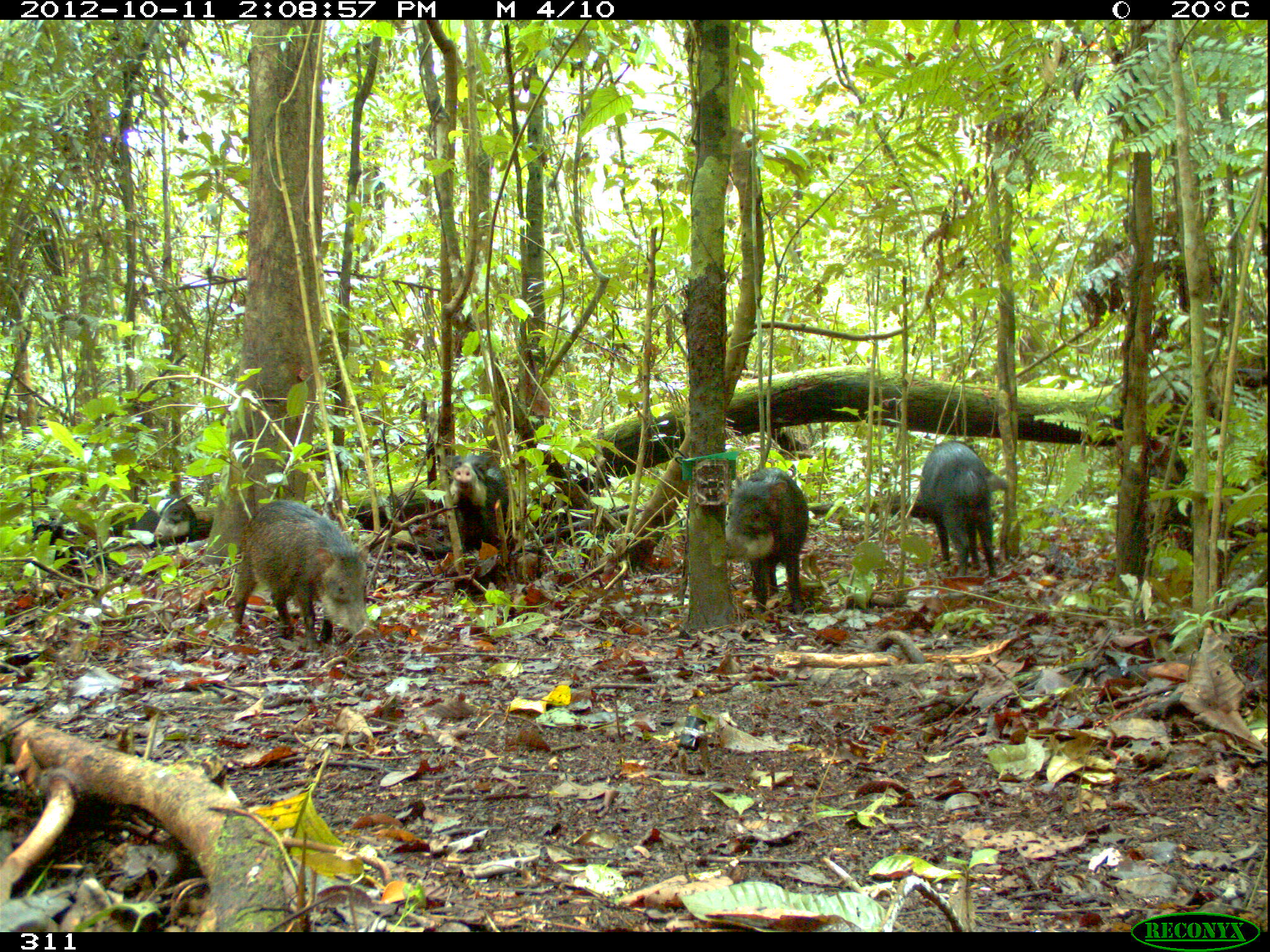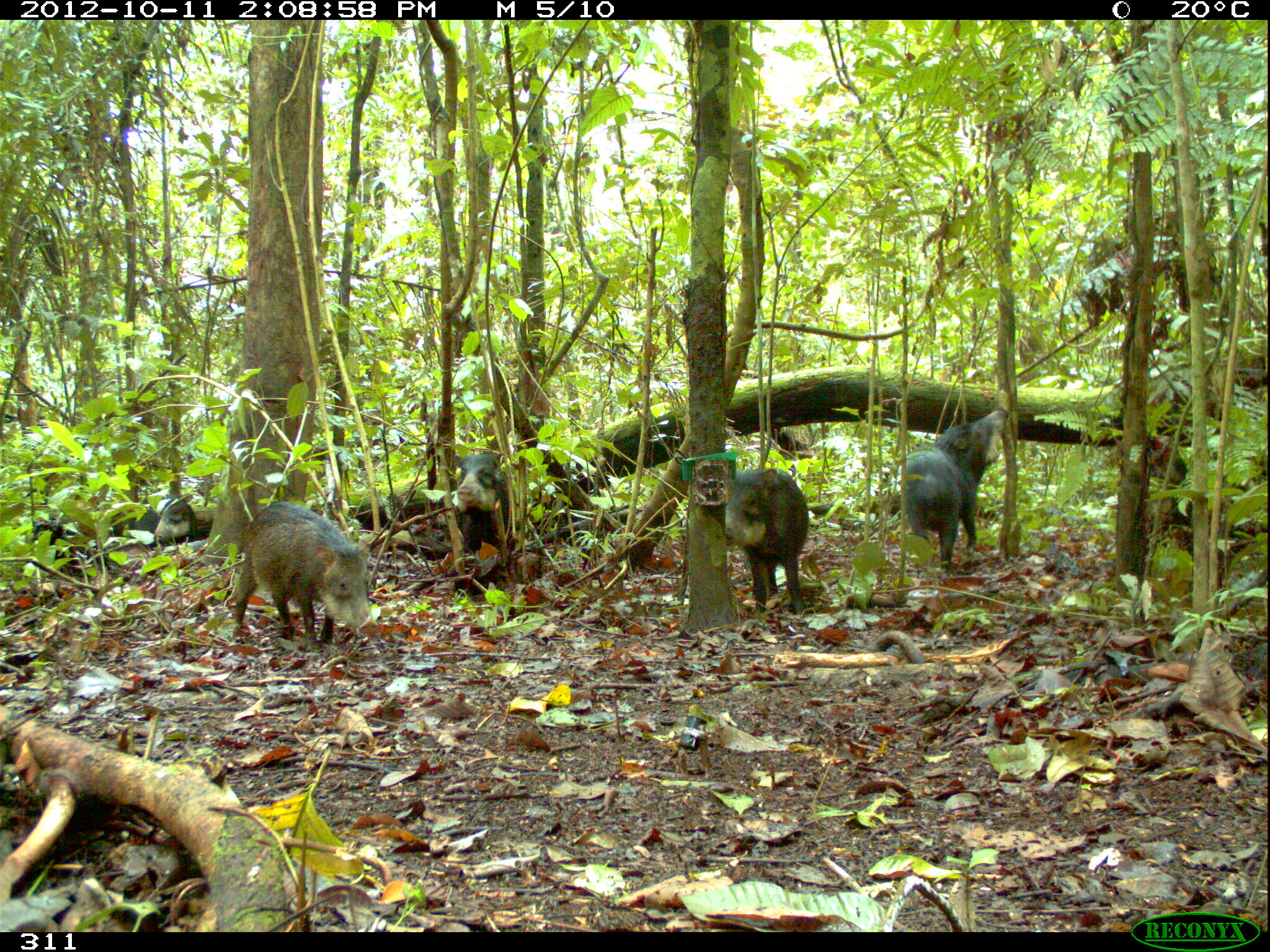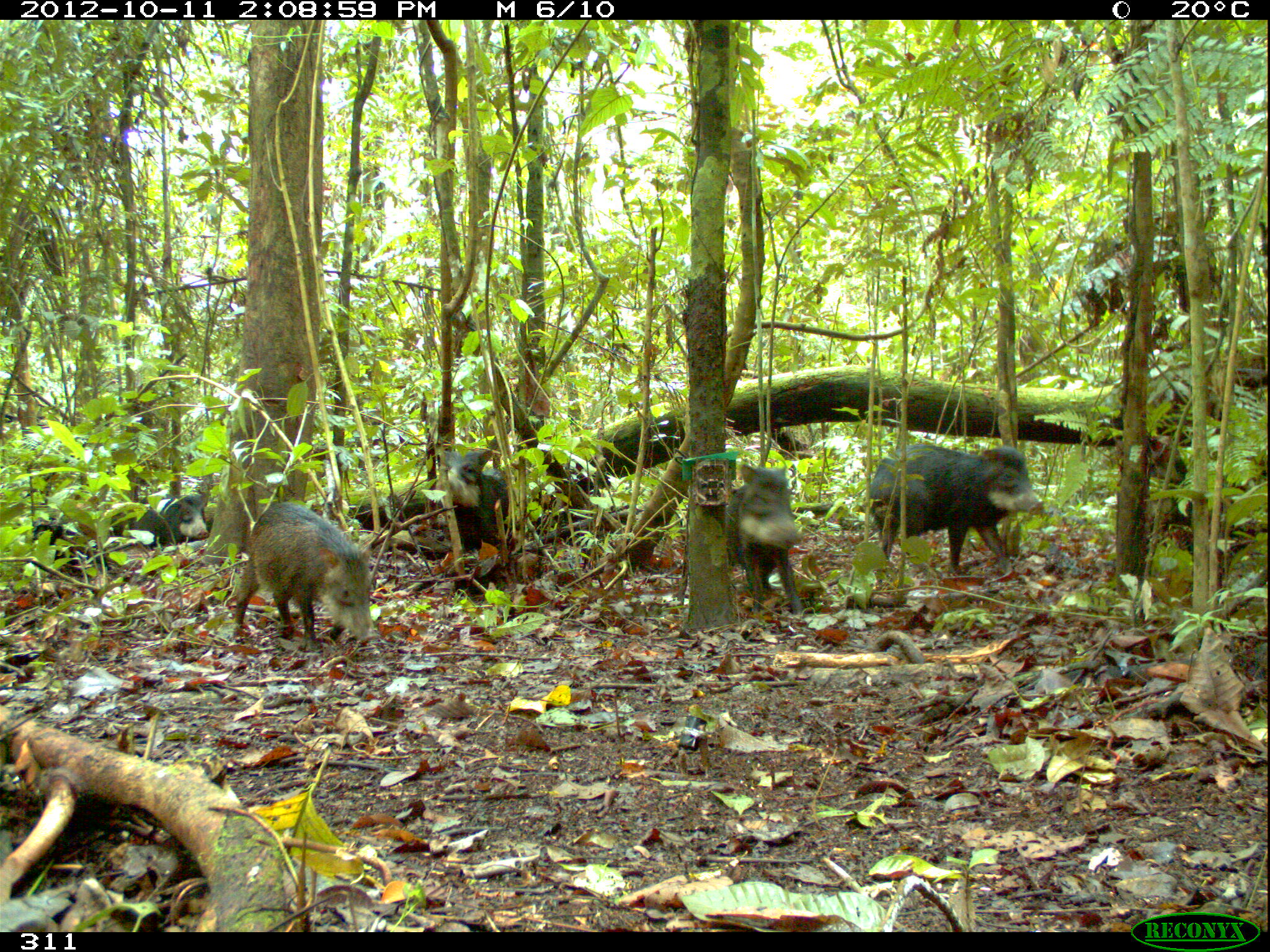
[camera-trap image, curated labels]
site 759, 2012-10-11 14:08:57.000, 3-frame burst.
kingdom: Animalia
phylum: Chordata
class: Mammalia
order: Artiodactyla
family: Tayassuidae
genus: Tayassu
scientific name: Tayassu pecari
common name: white-lipped peccary